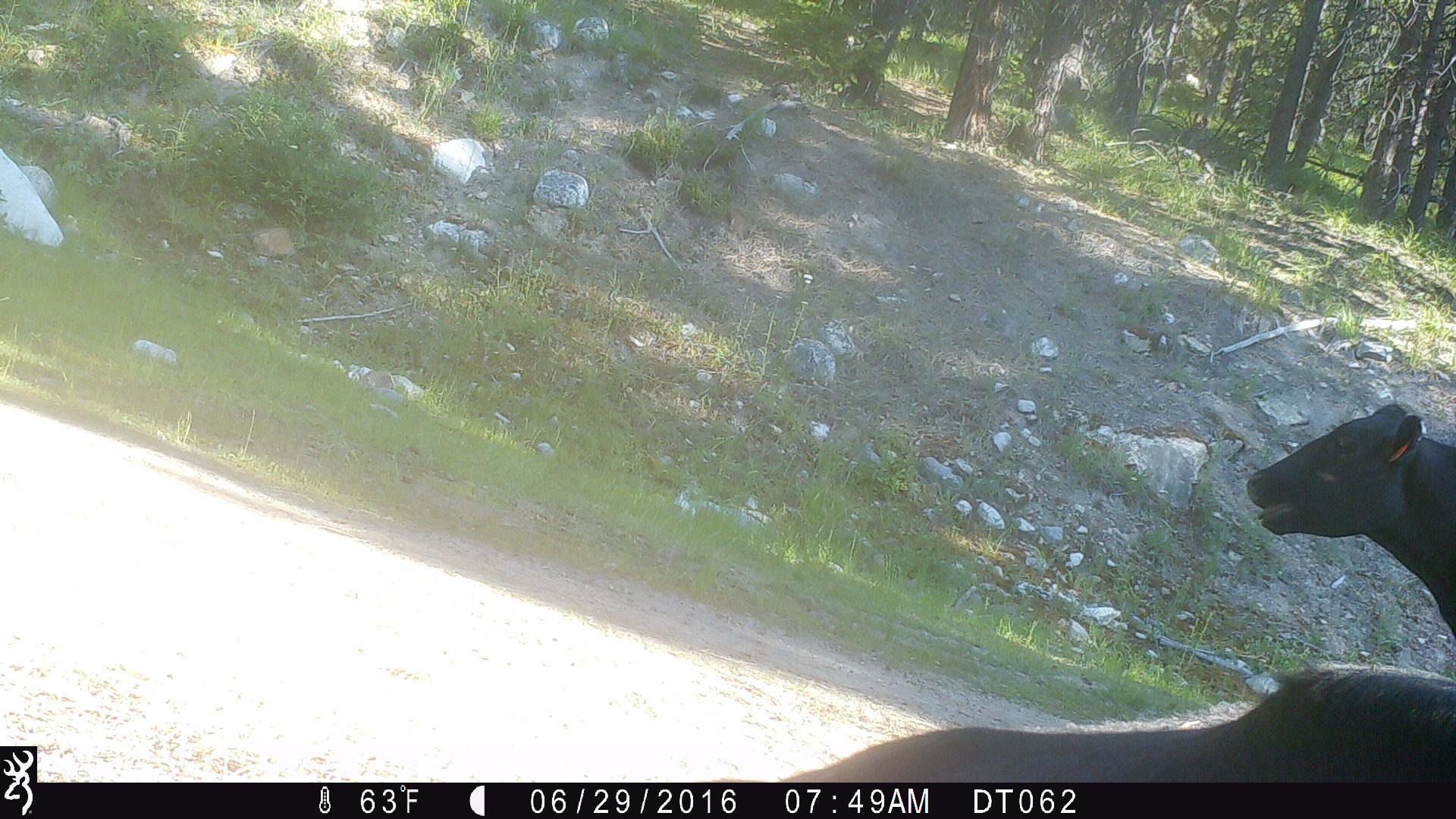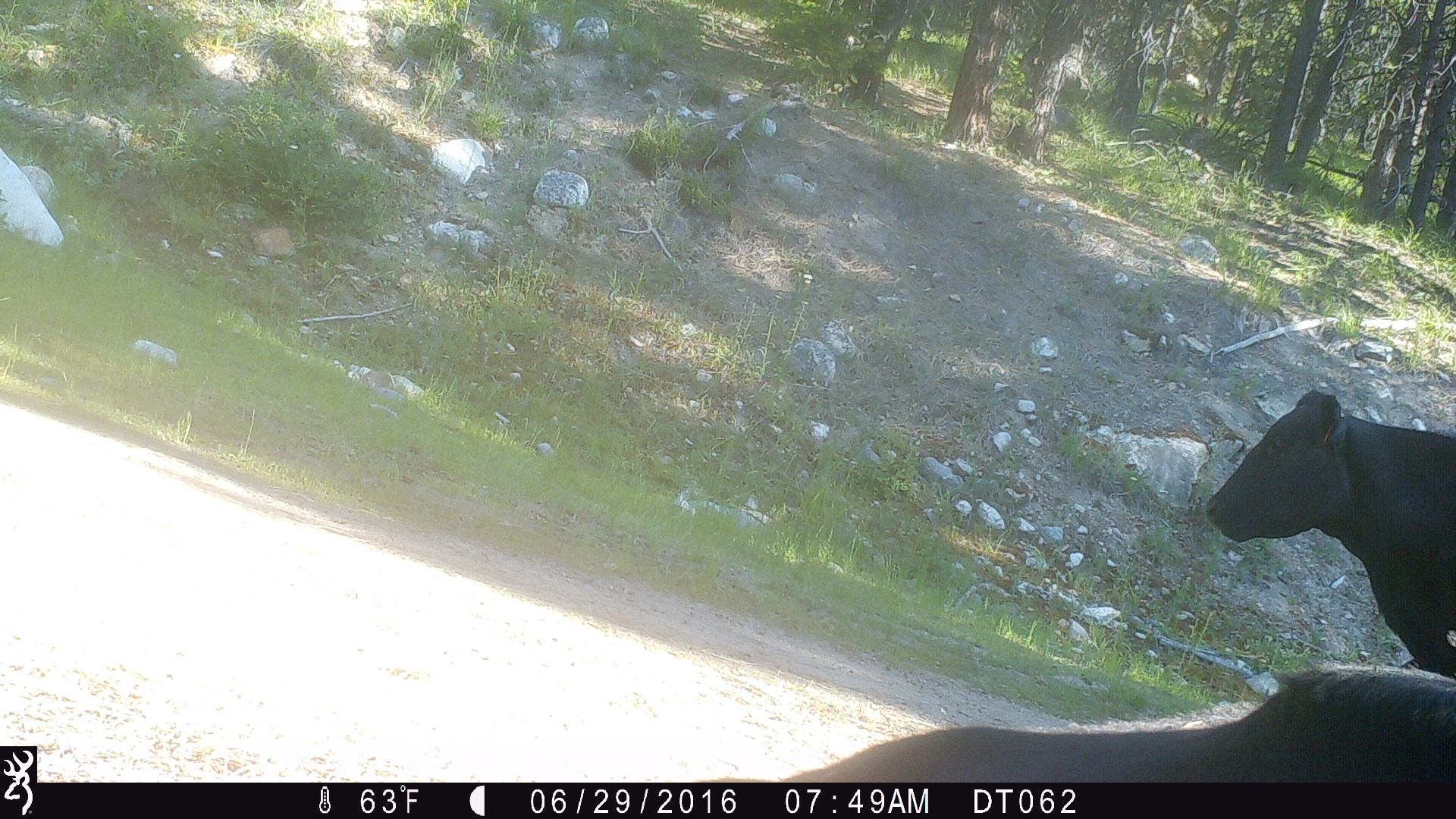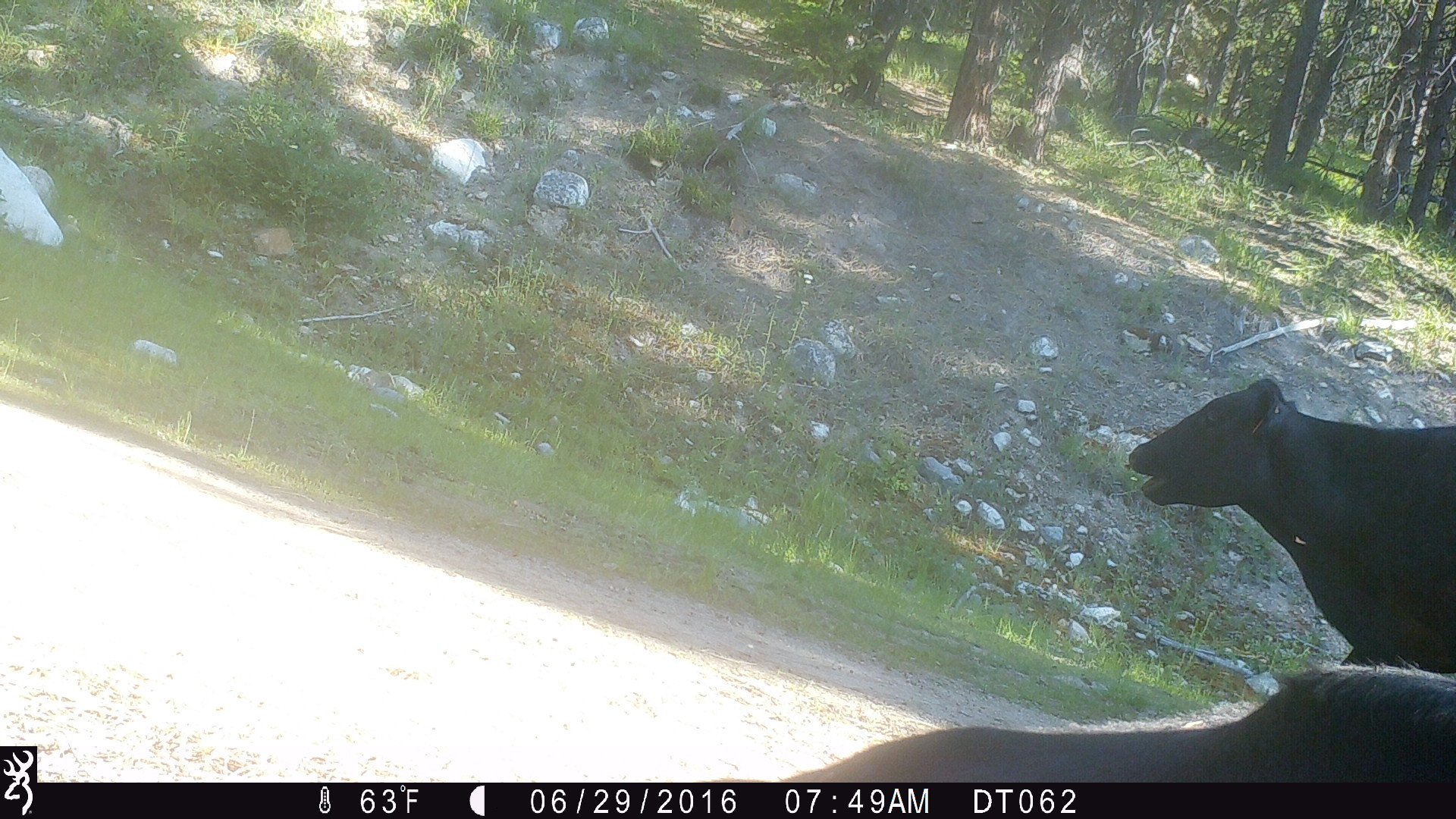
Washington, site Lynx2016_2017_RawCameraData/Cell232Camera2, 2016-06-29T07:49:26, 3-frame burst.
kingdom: Animalia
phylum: Chordata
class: Mammalia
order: Artiodactyla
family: Bovidae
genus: Bos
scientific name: Bos taurus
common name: domestic cattle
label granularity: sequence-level